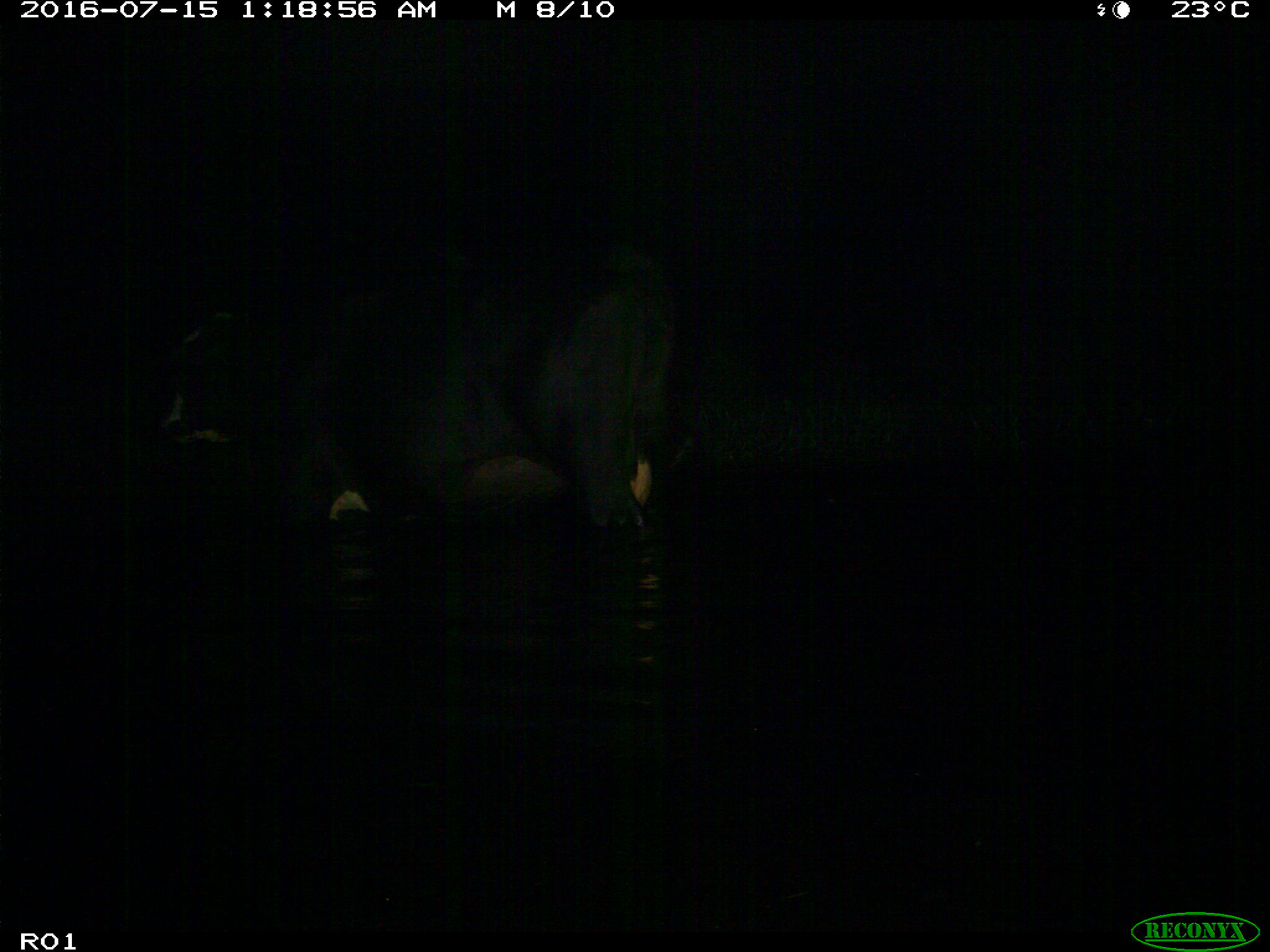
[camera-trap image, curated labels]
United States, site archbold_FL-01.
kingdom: Animalia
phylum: Chordata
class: Mammalia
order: Artiodactyla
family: Bovidae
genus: Bos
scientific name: Bos taurus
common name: domestic cow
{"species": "Bos taurus (domestic cow)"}